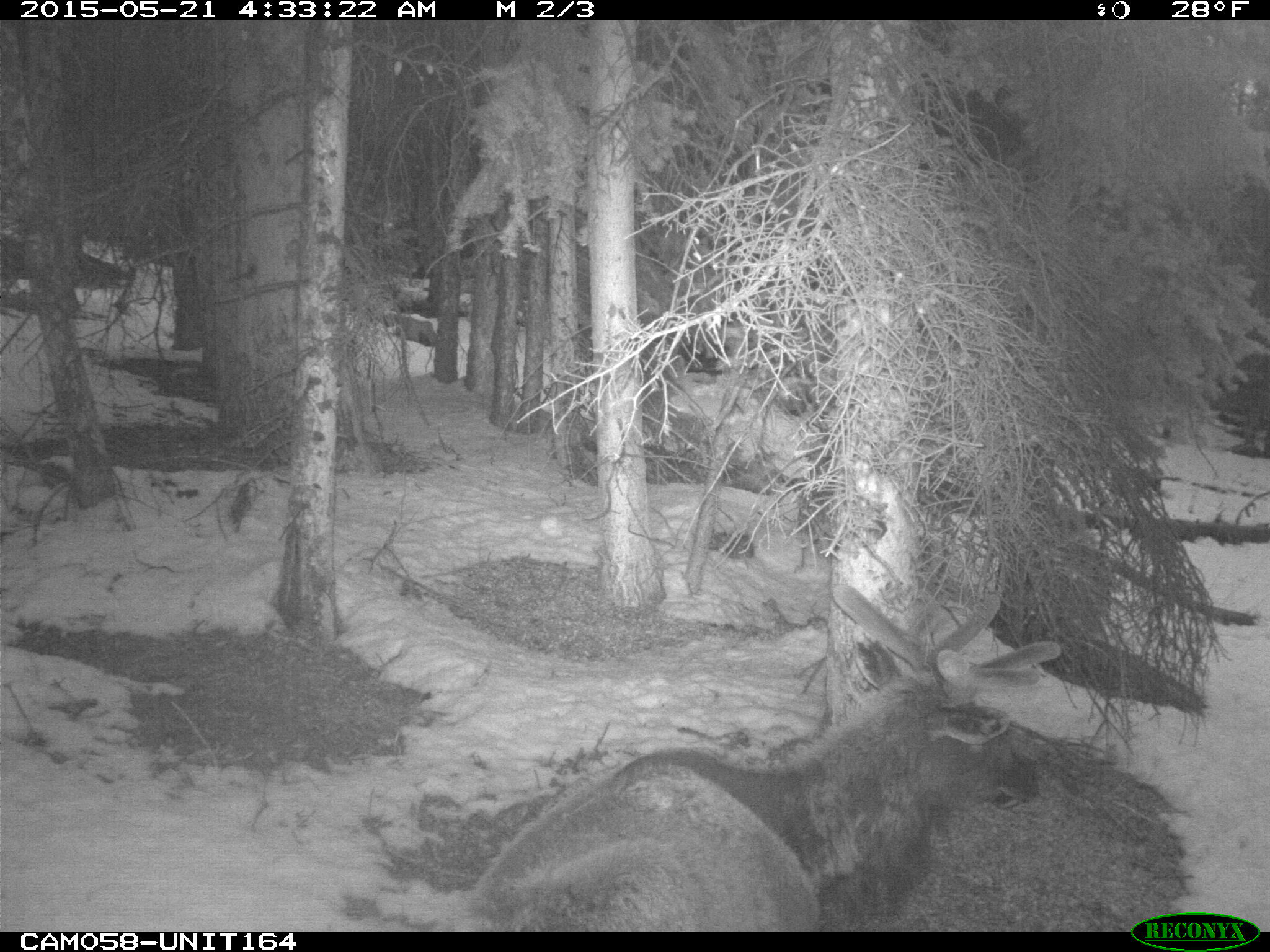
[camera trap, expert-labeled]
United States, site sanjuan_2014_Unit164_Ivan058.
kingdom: Animalia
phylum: Chordata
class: Mammalia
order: Artiodactyla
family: Cervidae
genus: Cervus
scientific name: Cervus elaphus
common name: red deer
Cervus elaphus (red deer).